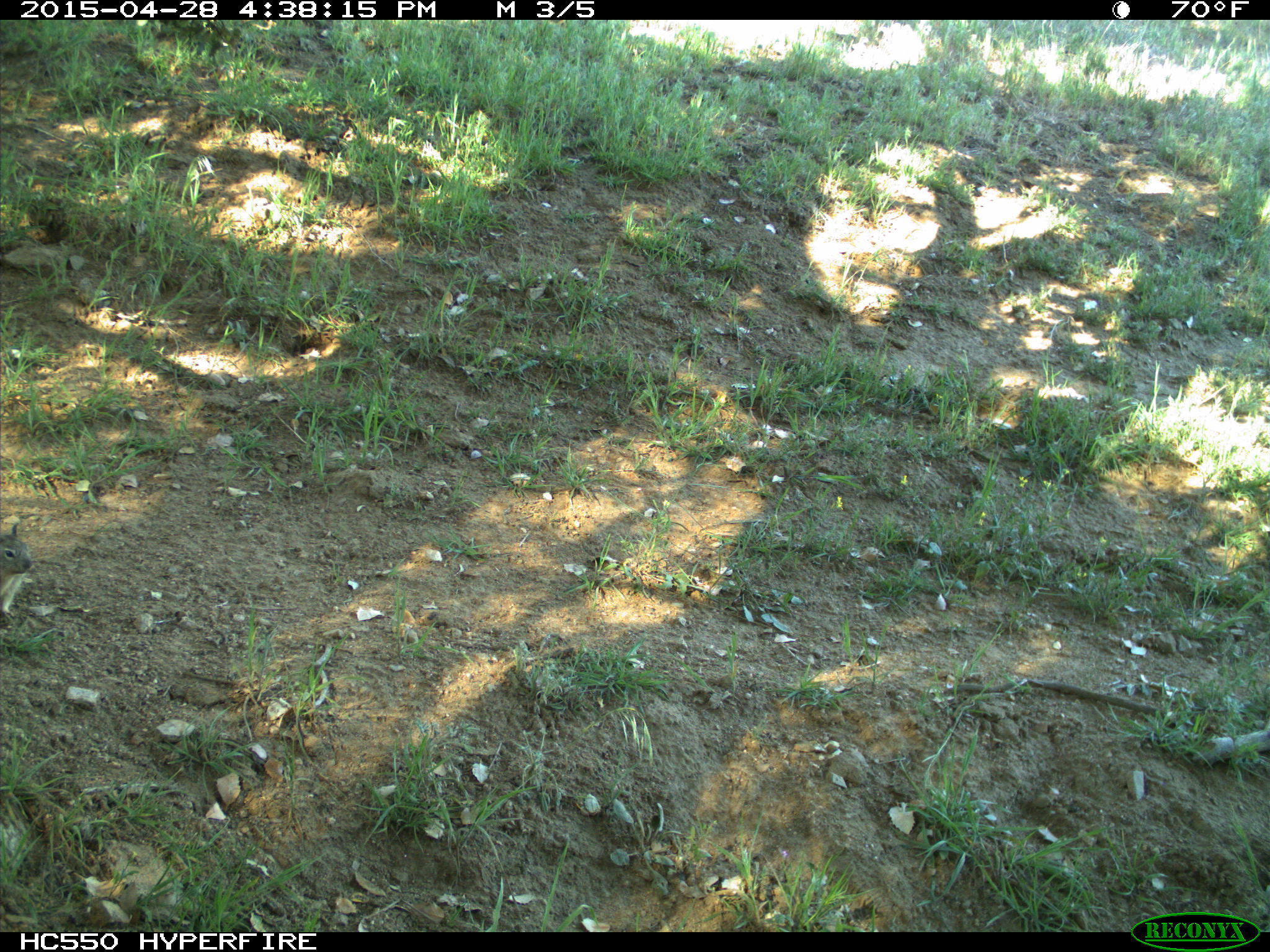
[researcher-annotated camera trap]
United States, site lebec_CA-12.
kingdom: Animalia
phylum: Chordata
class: Mammalia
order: Rodentia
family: Sciuridae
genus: Otospermophilus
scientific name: Otospermophilus beecheyi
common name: california ground squirrel